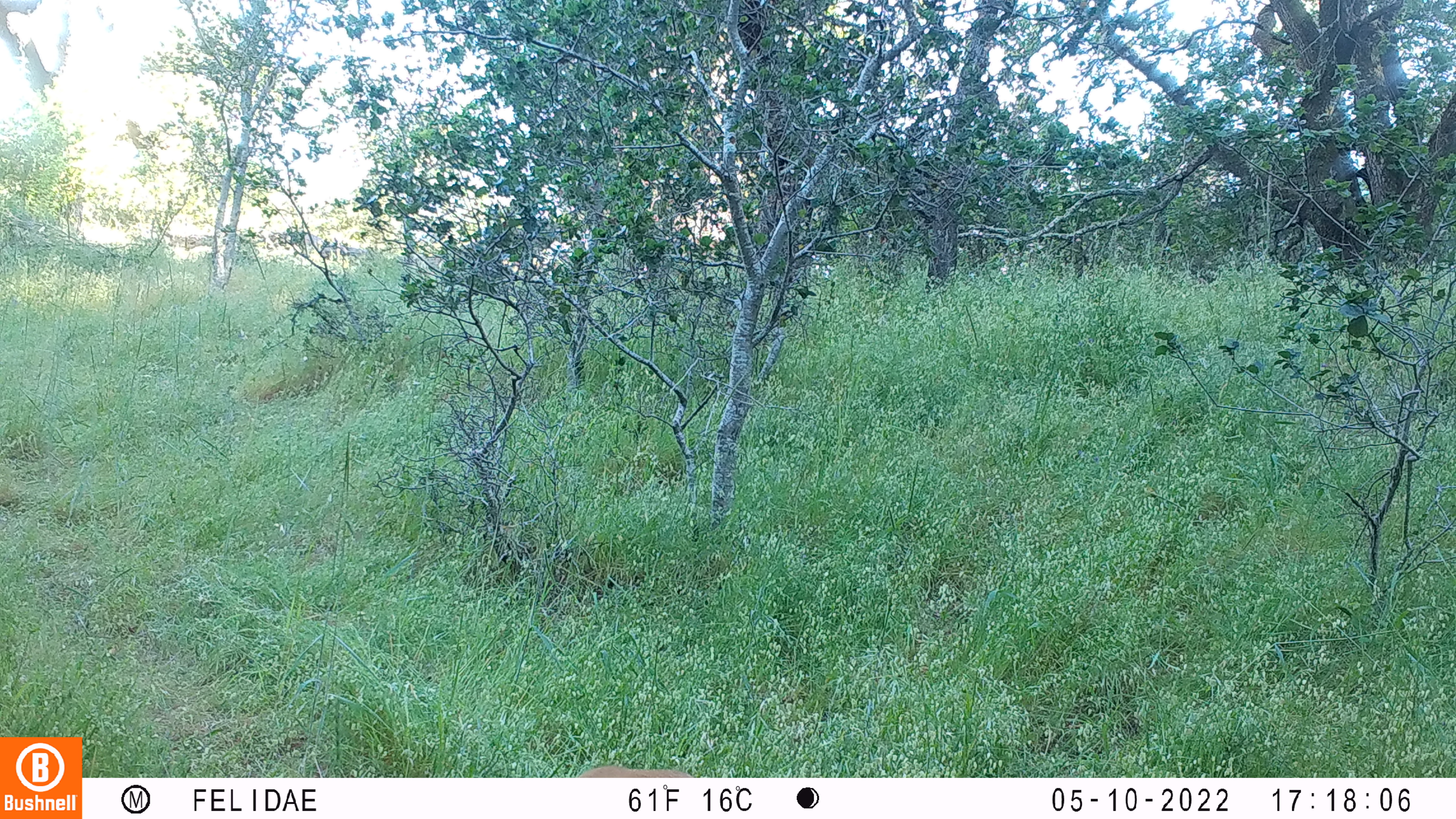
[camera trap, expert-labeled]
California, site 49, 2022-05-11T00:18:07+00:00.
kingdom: Animalia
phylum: Chordata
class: Mammalia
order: Artiodactyla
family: Cervidae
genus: Odocoileus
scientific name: Odocoileus hemionus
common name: mule deer